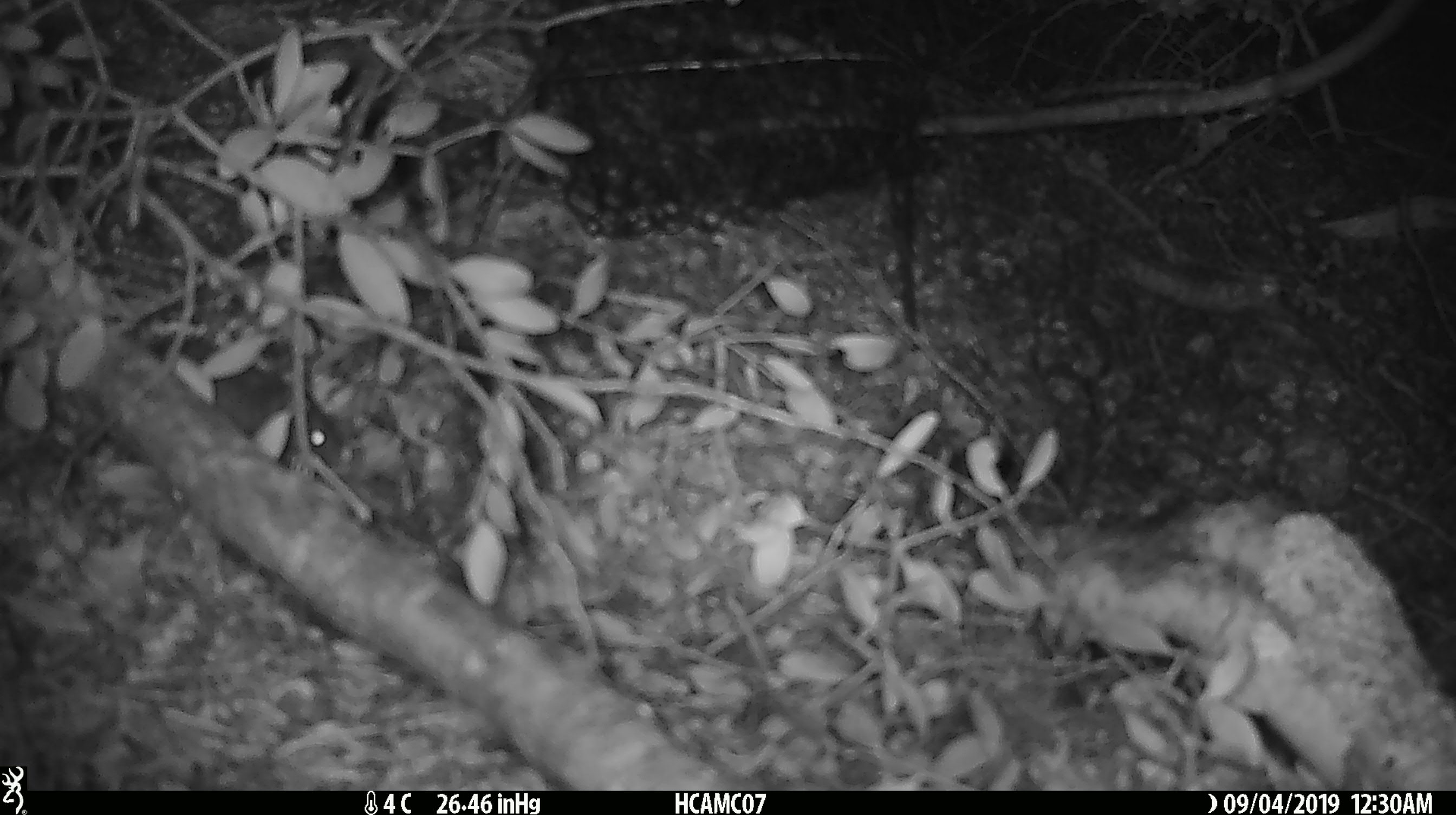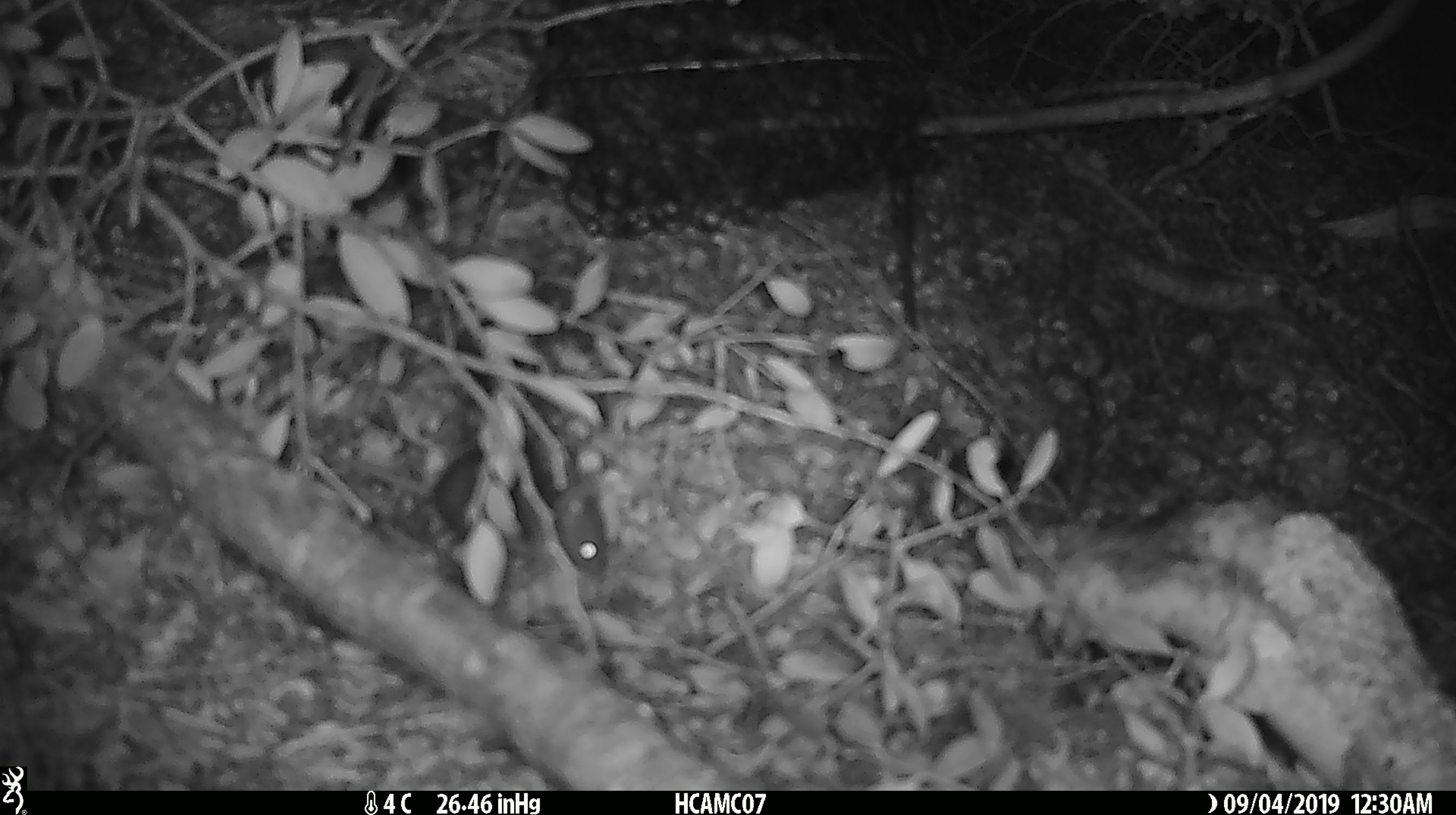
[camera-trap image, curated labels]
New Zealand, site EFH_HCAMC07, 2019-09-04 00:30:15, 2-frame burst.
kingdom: Animalia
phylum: Chordata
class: Mammalia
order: Rodentia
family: Muridae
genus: Mus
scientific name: Mus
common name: mouse